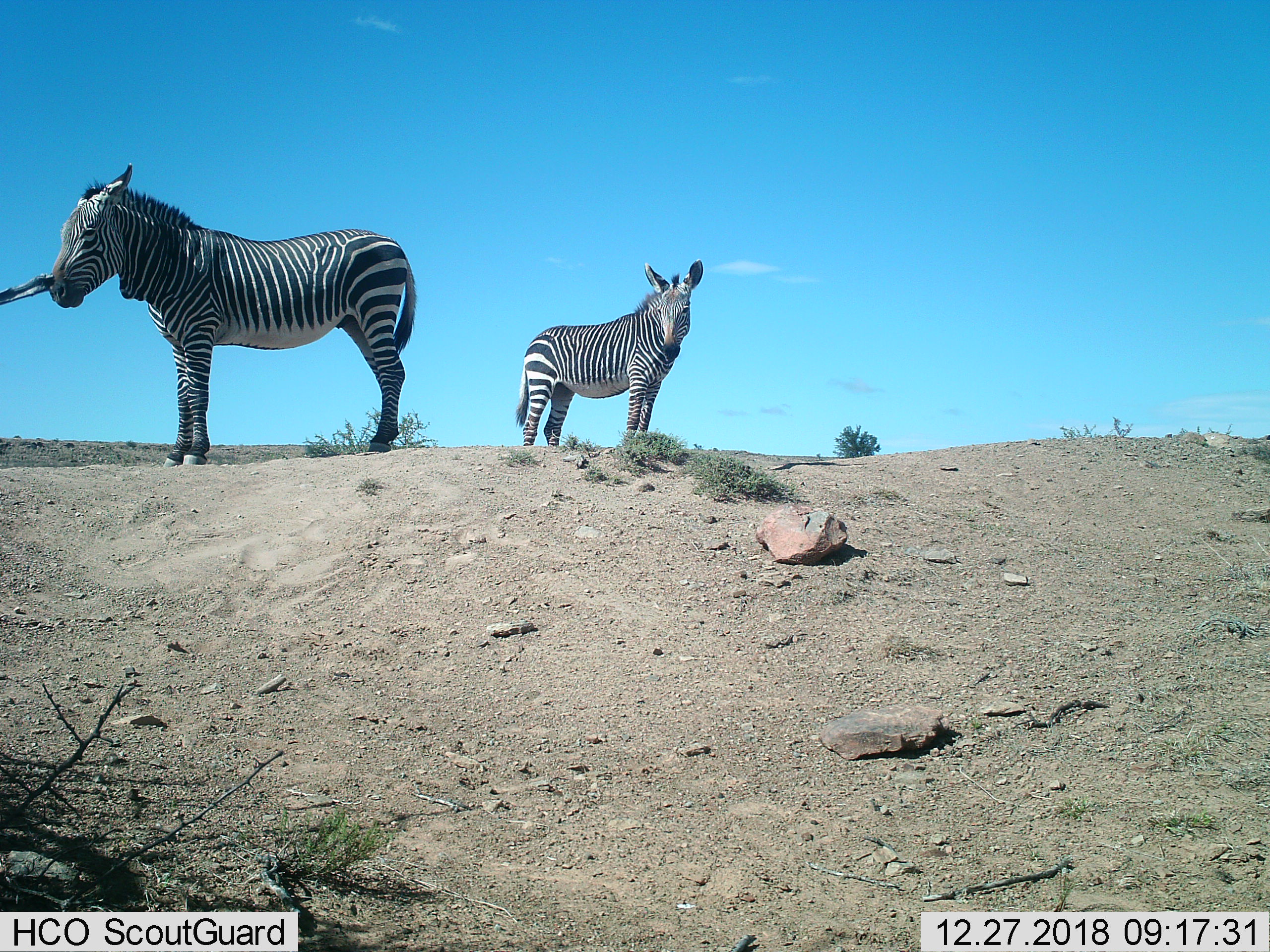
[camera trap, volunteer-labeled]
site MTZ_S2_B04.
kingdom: Animalia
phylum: Chordata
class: Mammalia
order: Perissodactyla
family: Equidae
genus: Equus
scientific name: Equus zebra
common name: mountain zebra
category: zebramountain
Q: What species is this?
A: Zebramountain (mountain zebra) (Equus zebra).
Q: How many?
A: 2.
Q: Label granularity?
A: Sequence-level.